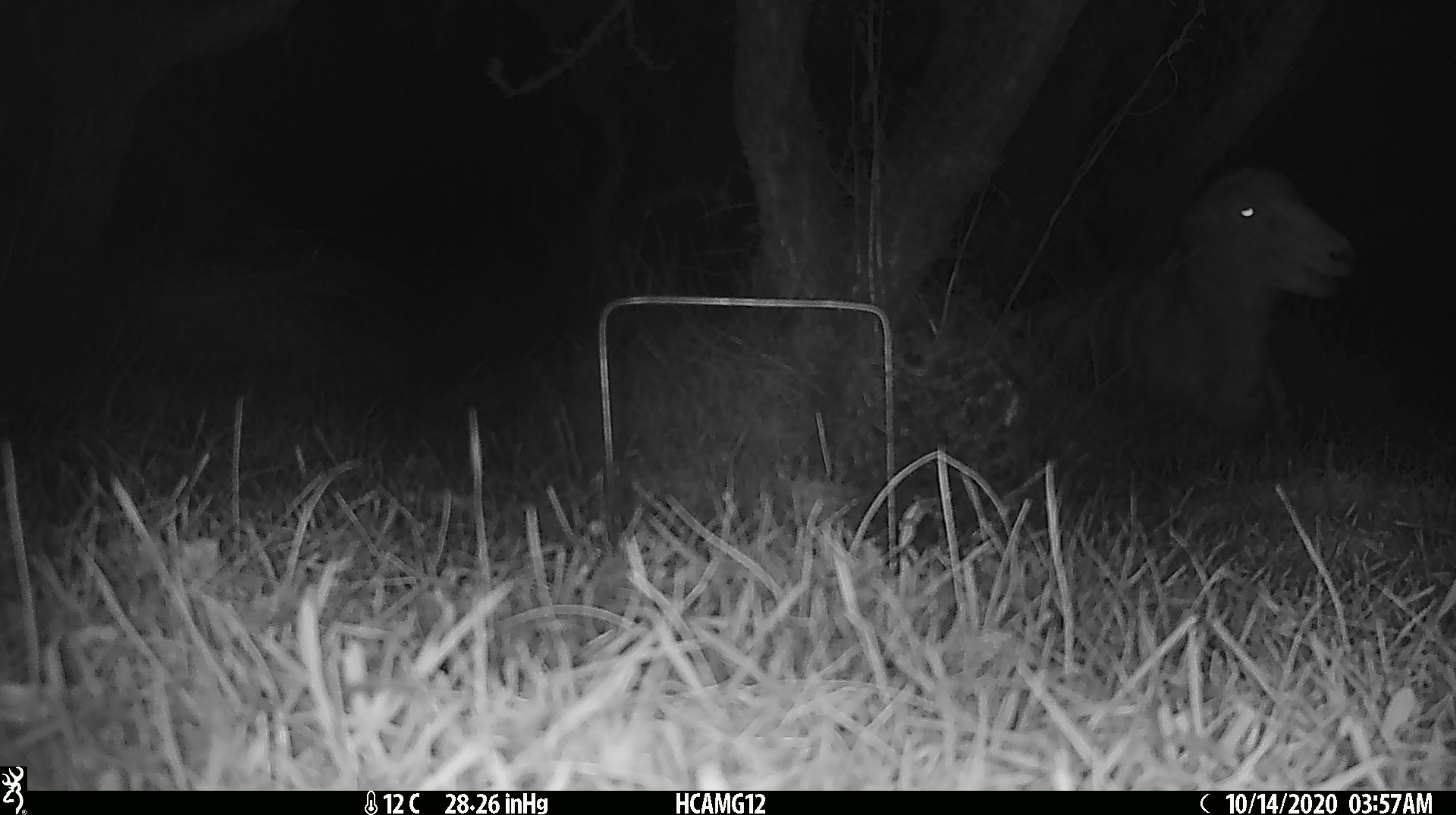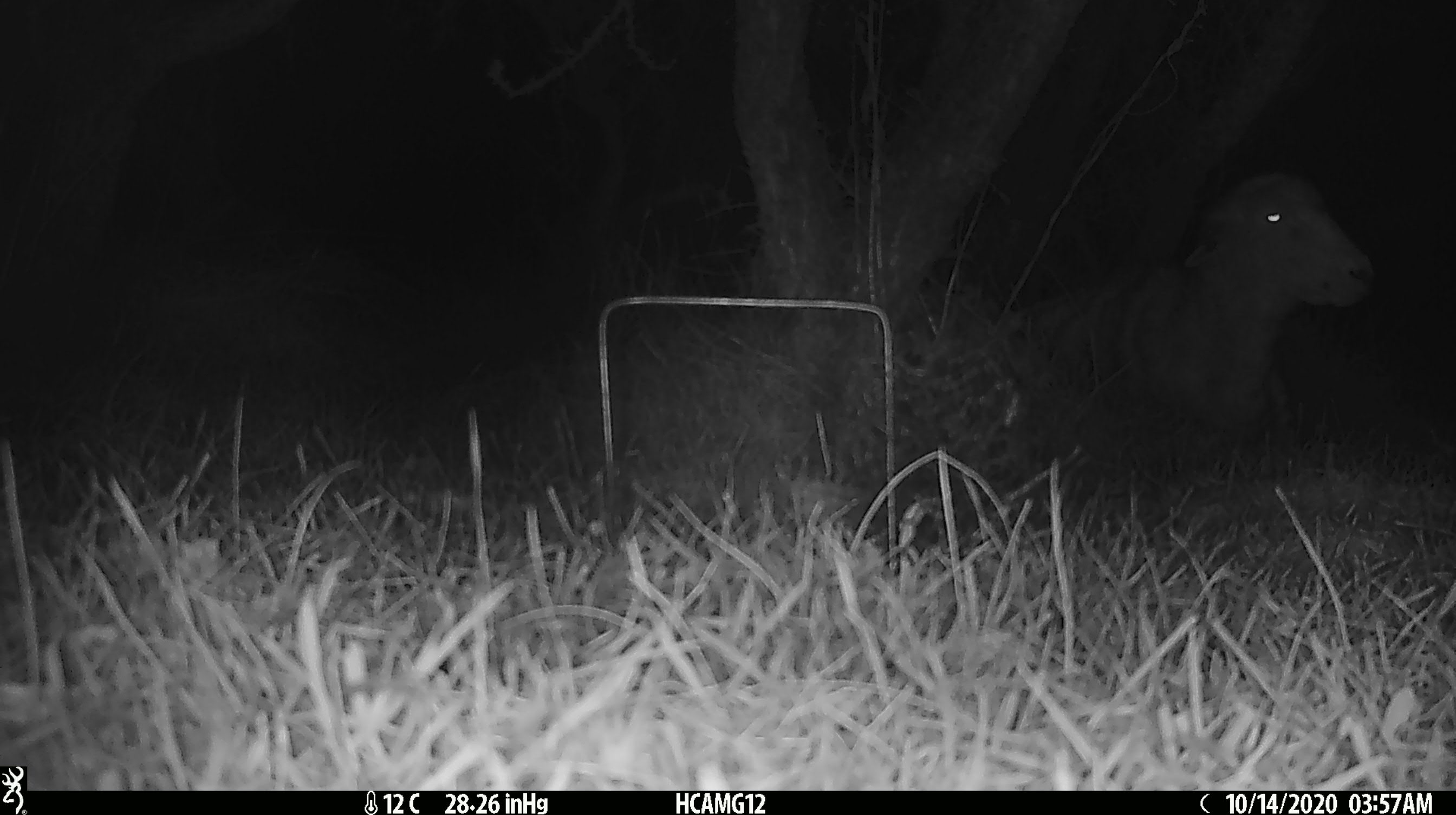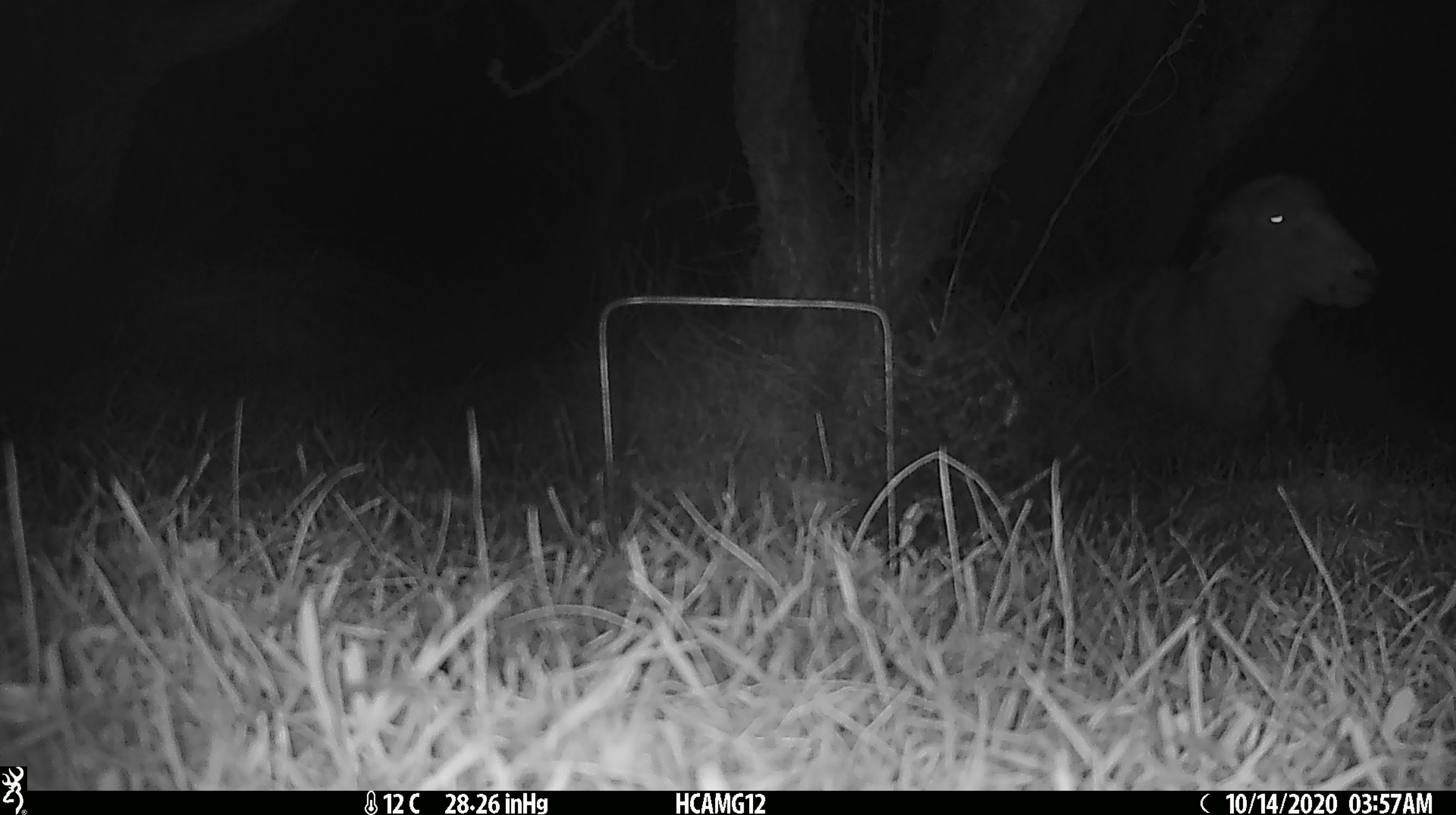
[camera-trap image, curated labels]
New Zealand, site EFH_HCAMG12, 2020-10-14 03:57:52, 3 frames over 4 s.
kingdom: Animalia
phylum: Chordata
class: Mammalia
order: Artiodactyla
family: Bovidae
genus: Ovis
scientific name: Ovis aries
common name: domestic sheep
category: sheep